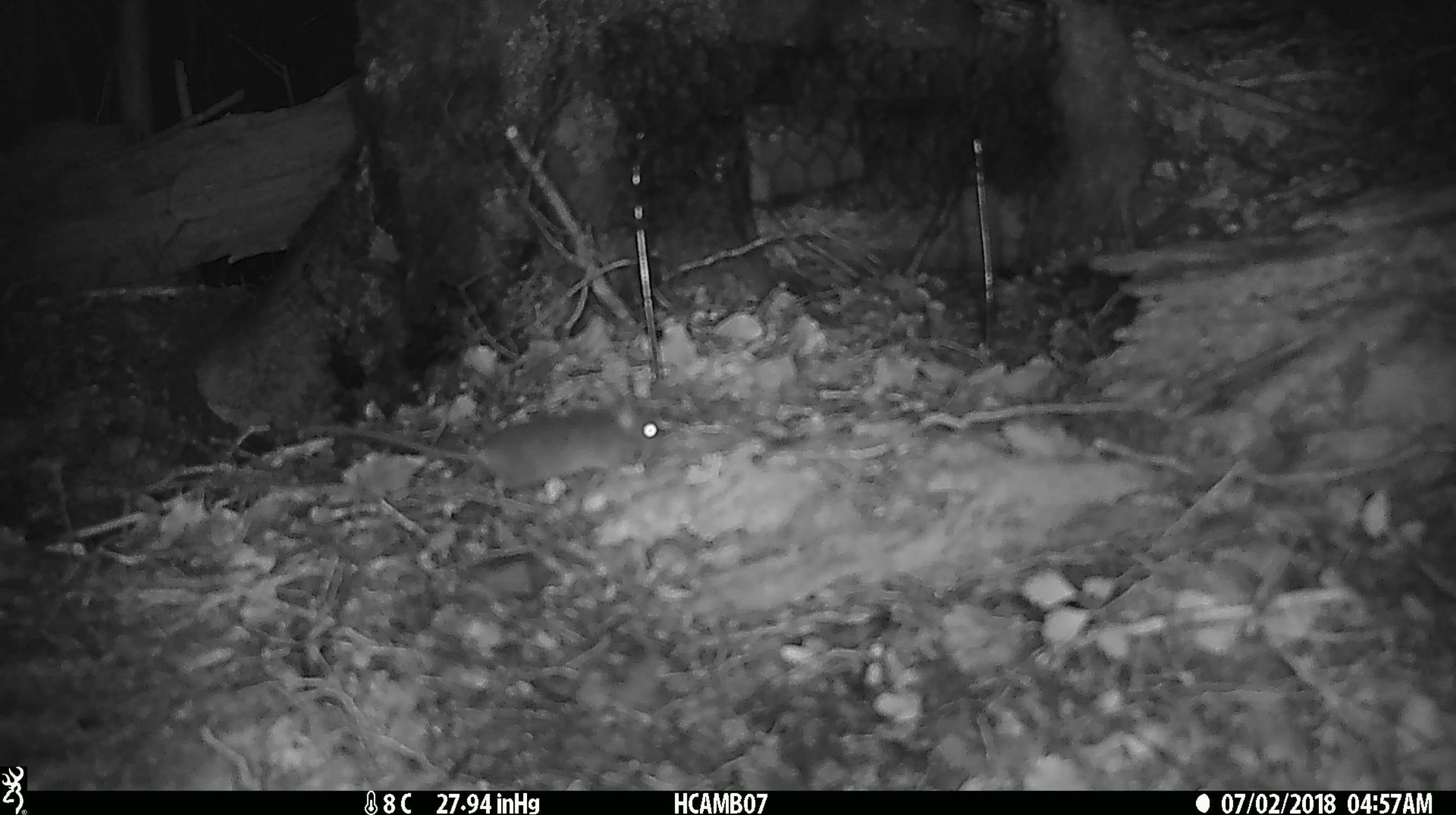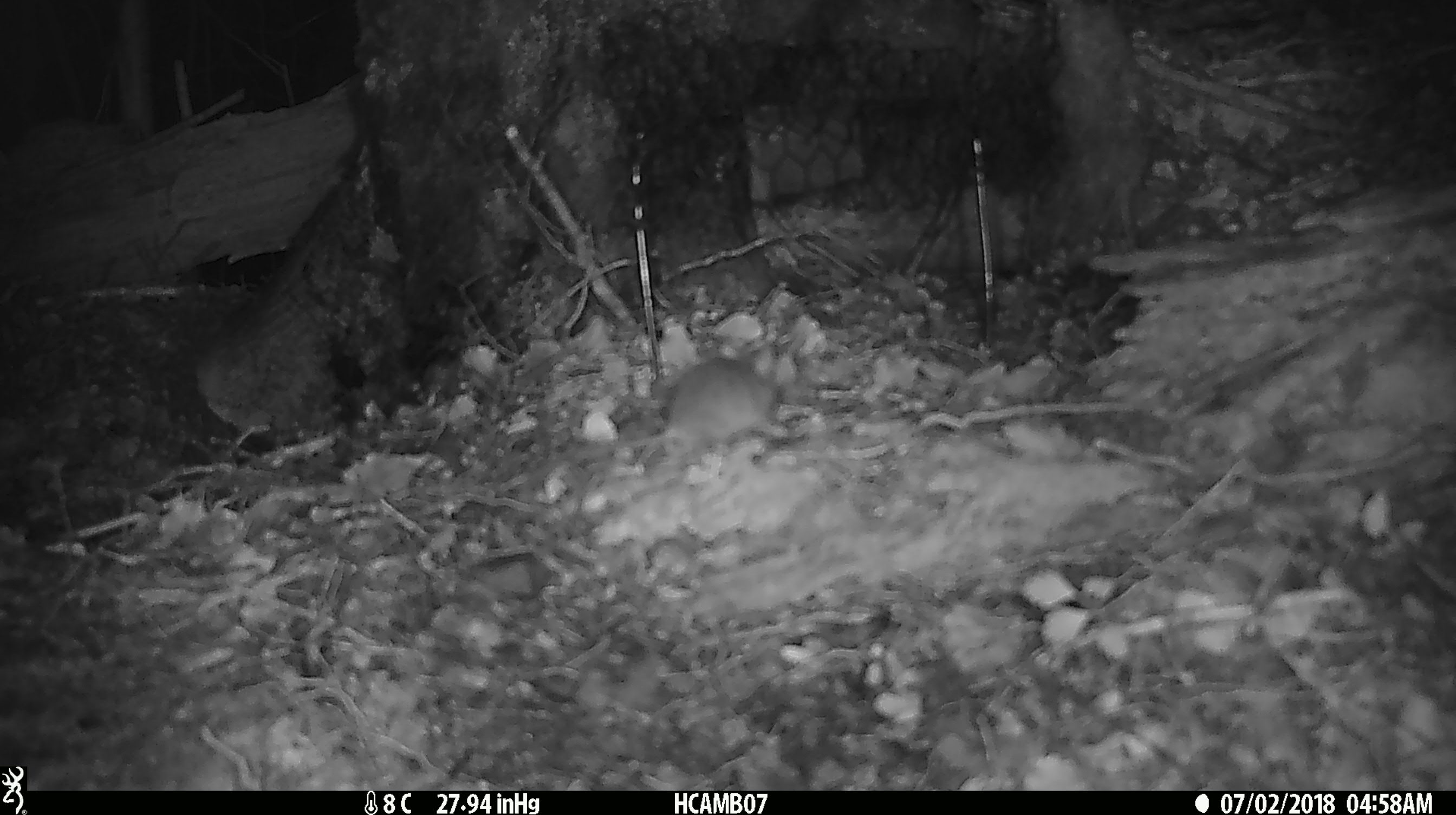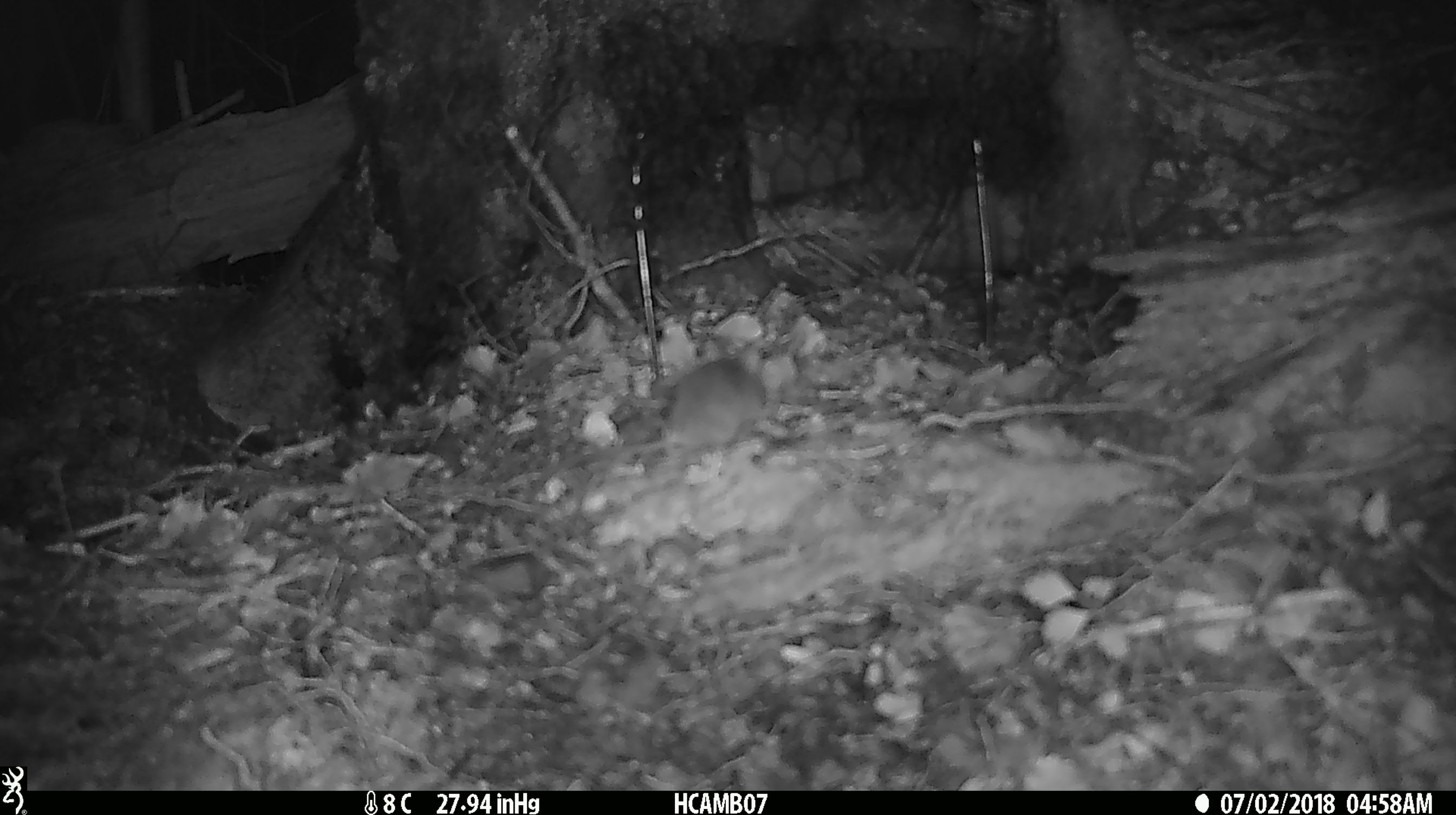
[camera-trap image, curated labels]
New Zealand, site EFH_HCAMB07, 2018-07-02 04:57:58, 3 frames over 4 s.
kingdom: Animalia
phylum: Chordata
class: Mammalia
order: Rodentia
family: Muridae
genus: Mus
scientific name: Mus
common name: mouse